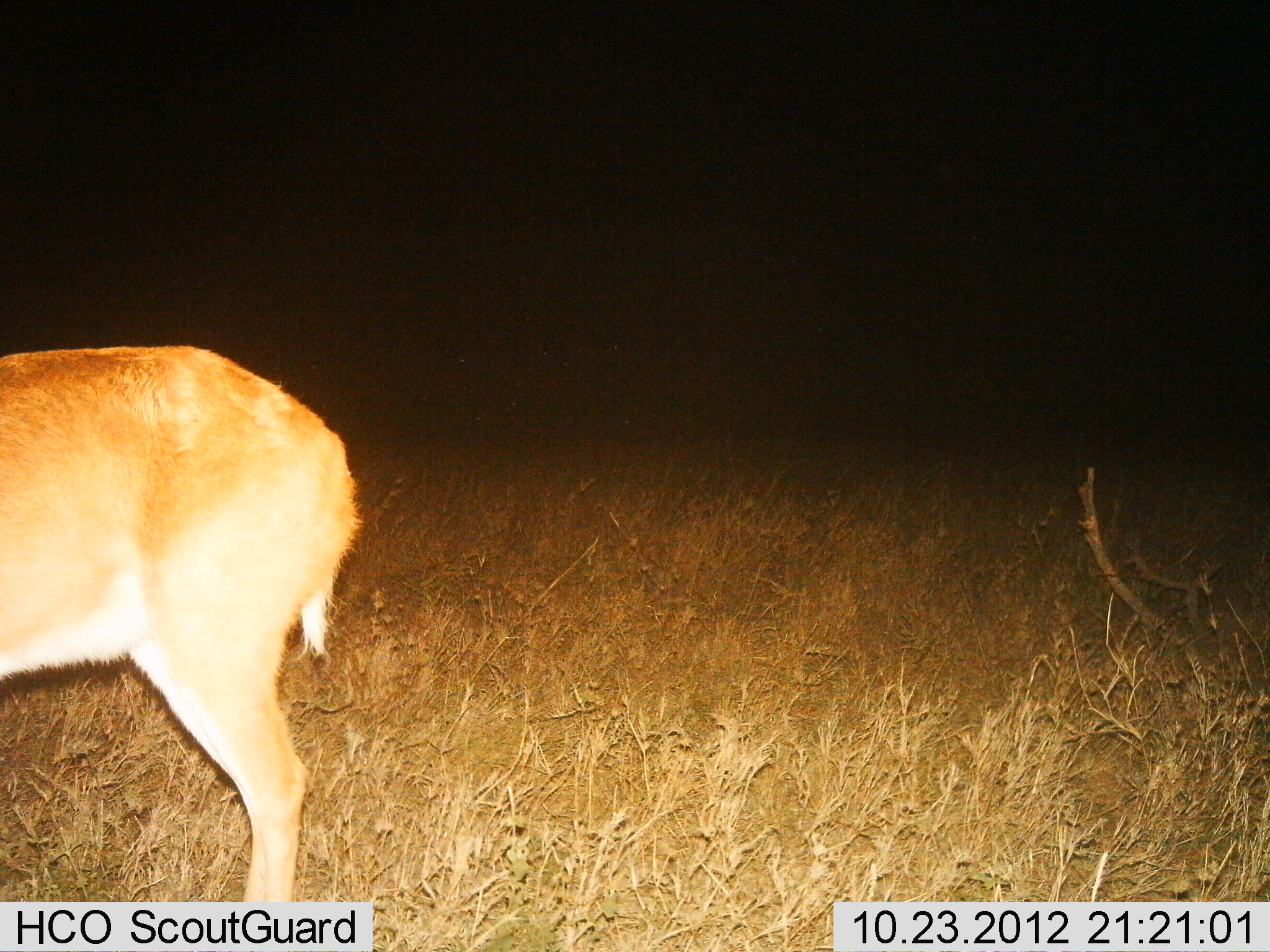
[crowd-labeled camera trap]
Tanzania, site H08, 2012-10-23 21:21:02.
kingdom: Animalia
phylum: Chordata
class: Mammalia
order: Artiodactyla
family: Bovidae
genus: Redunca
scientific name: Redunca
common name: reedbuck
Reedbuck (Redunca), count 1. Behavior (volunteer vote fractions): standing 100%, resting 0%, moving 0%, interacting 0%. Young present (vote fraction): 0%. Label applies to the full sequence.